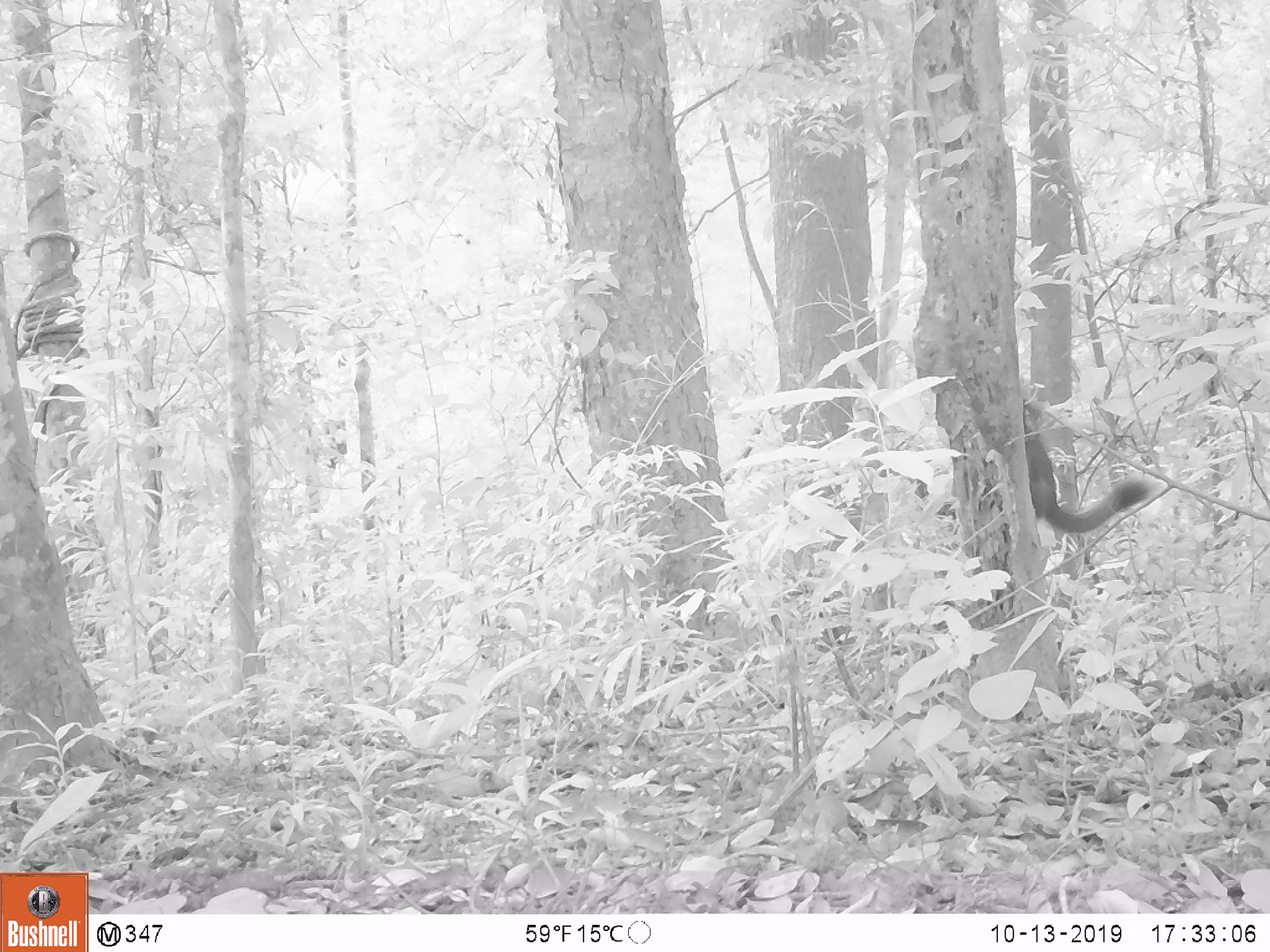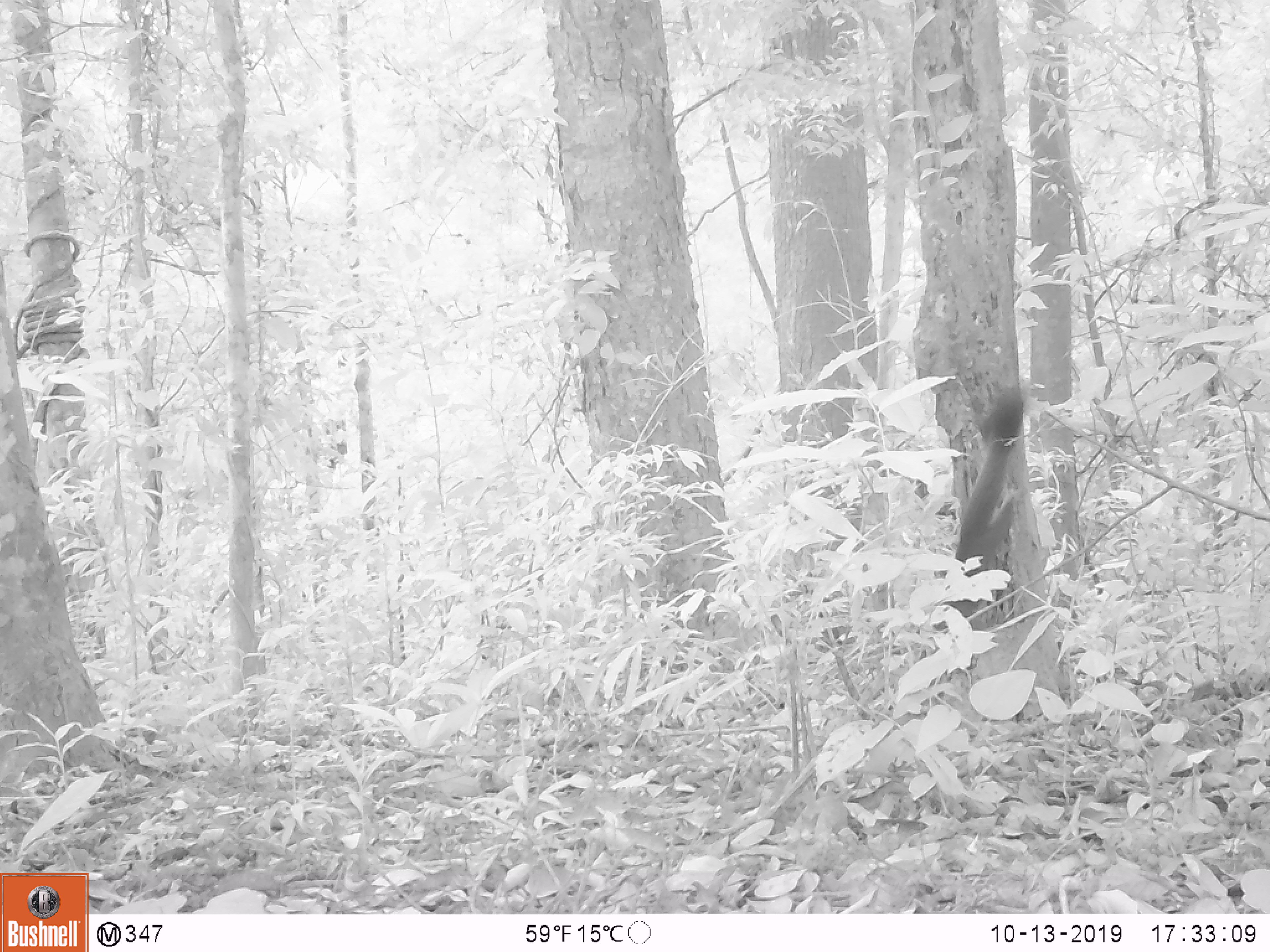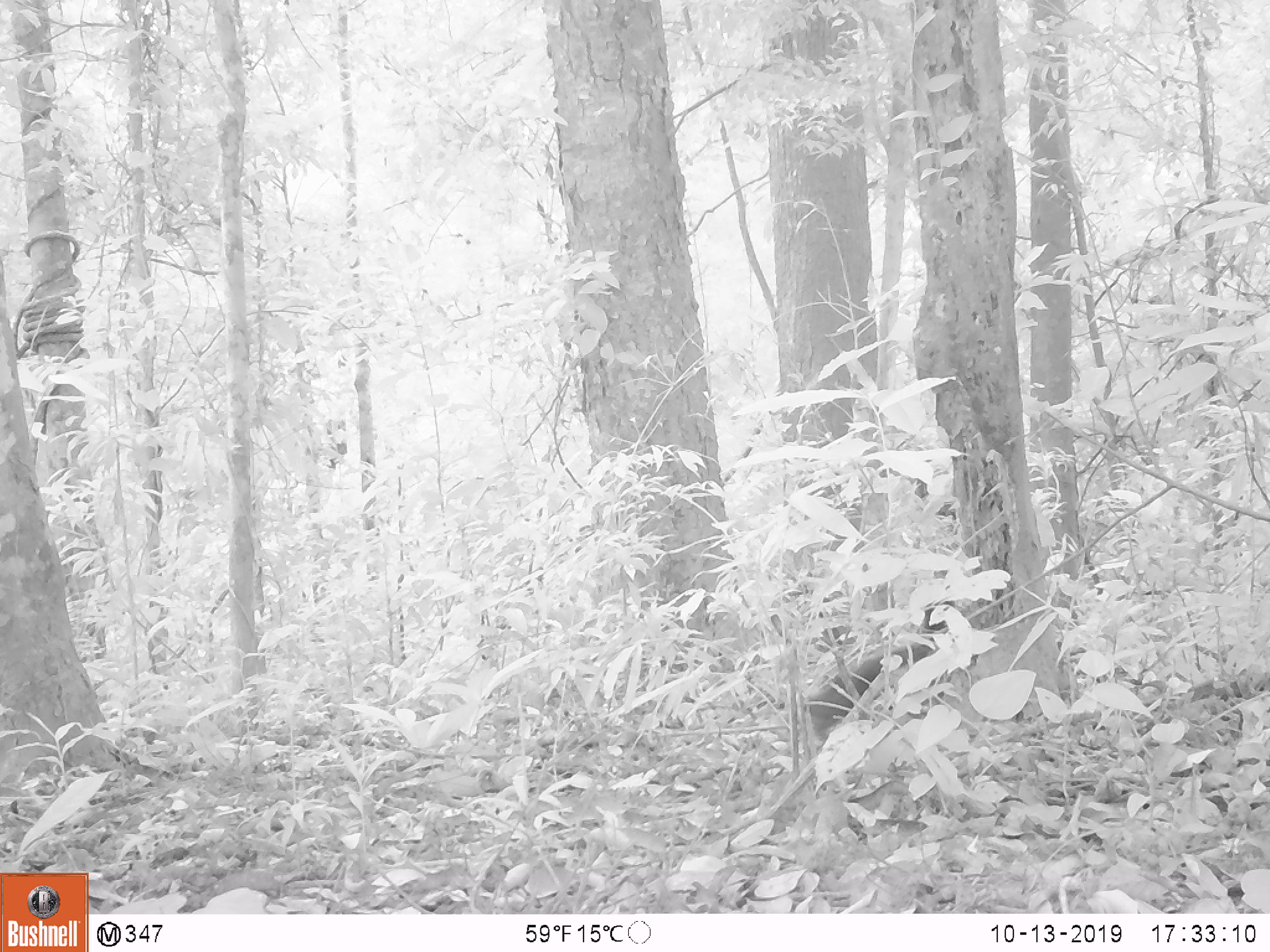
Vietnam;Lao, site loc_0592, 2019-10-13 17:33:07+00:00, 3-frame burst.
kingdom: Animalia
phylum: Chordata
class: Mammalia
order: Rodentia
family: Sciuridae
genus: Callosciurus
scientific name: Callosciurus erythraeus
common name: pallas's squirrel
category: pallass squirrel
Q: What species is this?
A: Pallass squirrel (pallas's squirrel) (Callosciurus erythraeus).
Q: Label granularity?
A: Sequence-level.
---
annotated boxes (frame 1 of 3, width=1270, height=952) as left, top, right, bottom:
pallass squirrel: 1022, 401, 1151, 533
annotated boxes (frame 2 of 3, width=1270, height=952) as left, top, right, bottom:
pallass squirrel: 933, 381, 1027, 631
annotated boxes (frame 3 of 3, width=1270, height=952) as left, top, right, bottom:
pallass squirrel: 804, 571, 955, 745